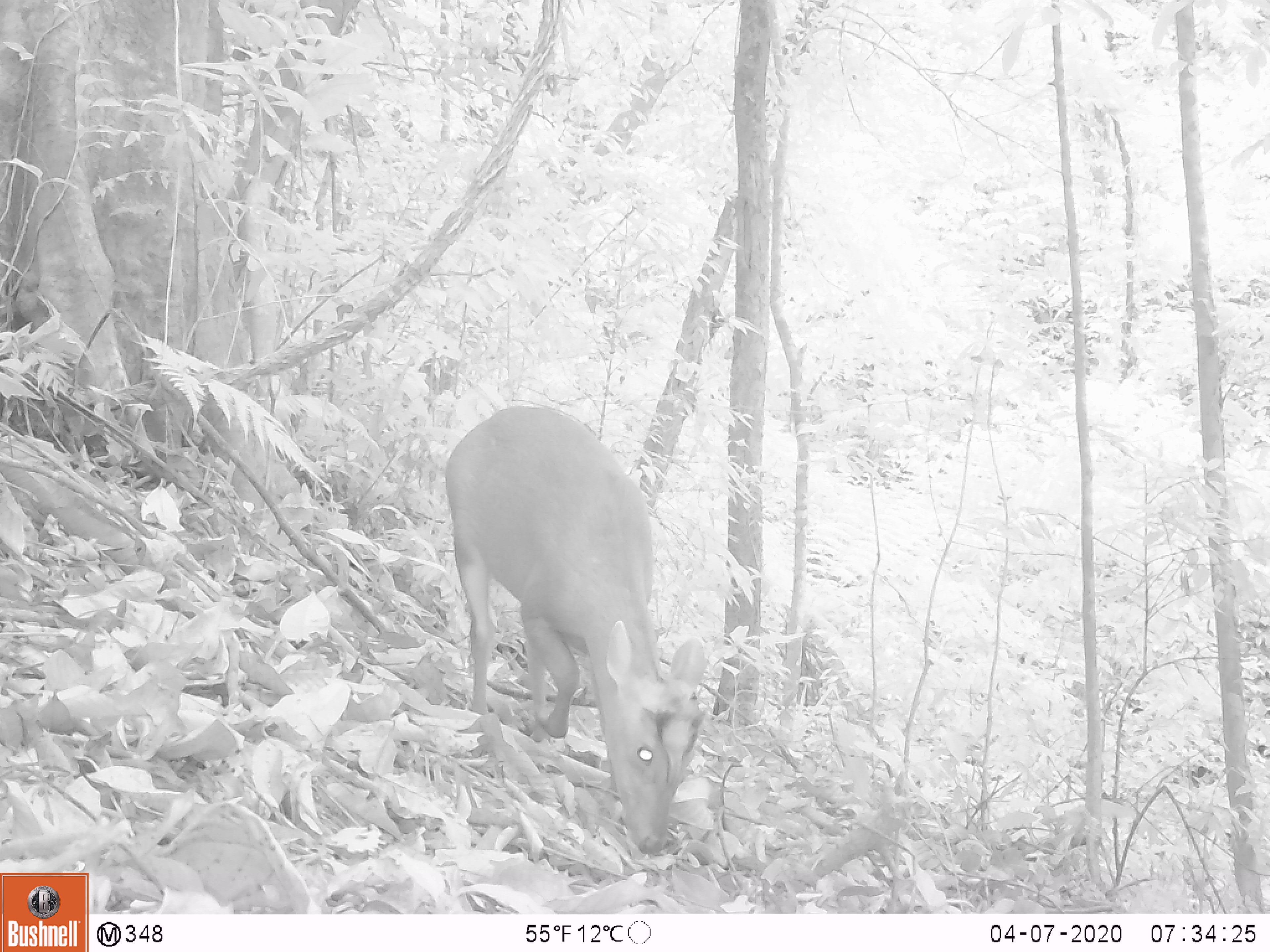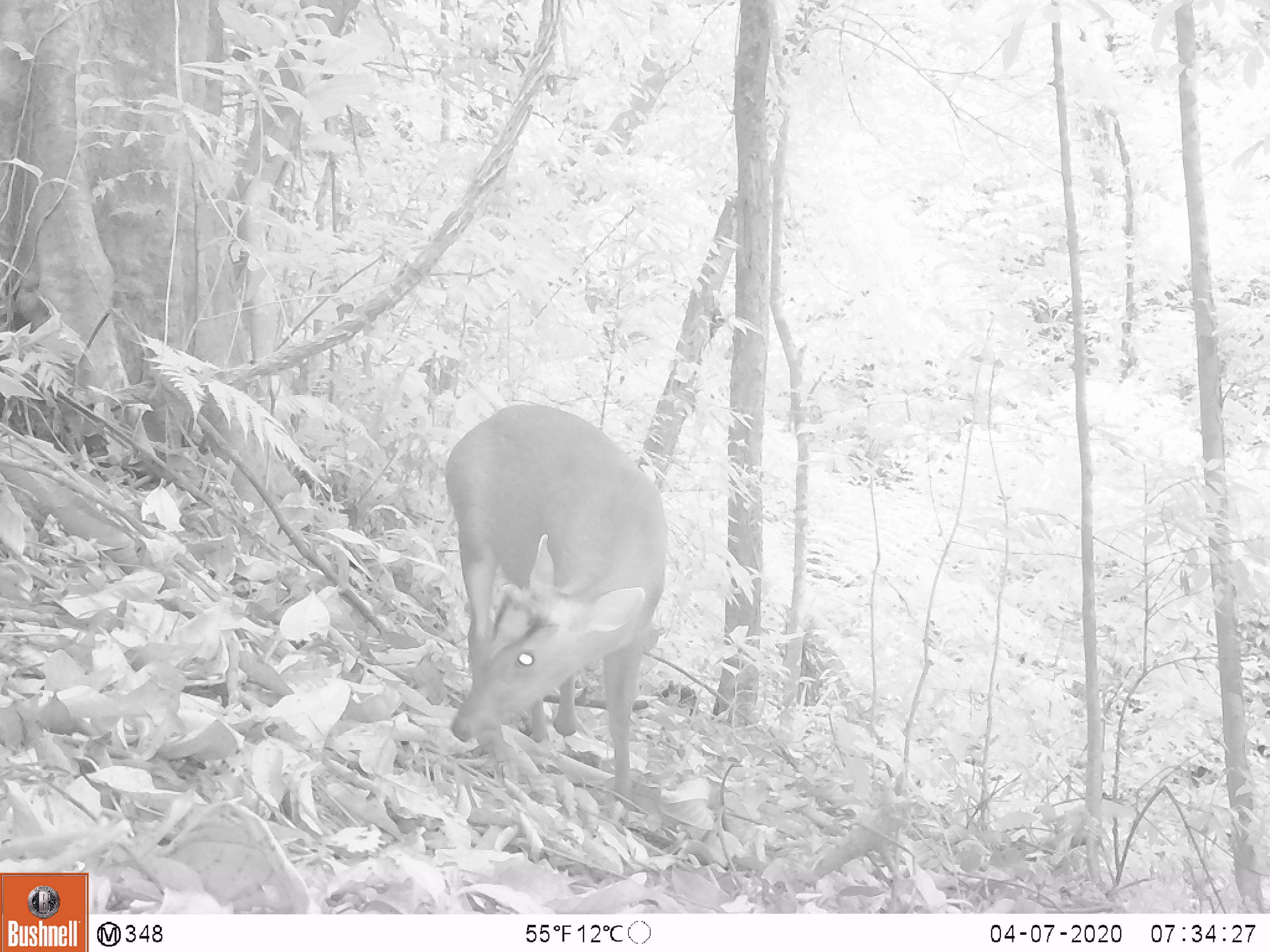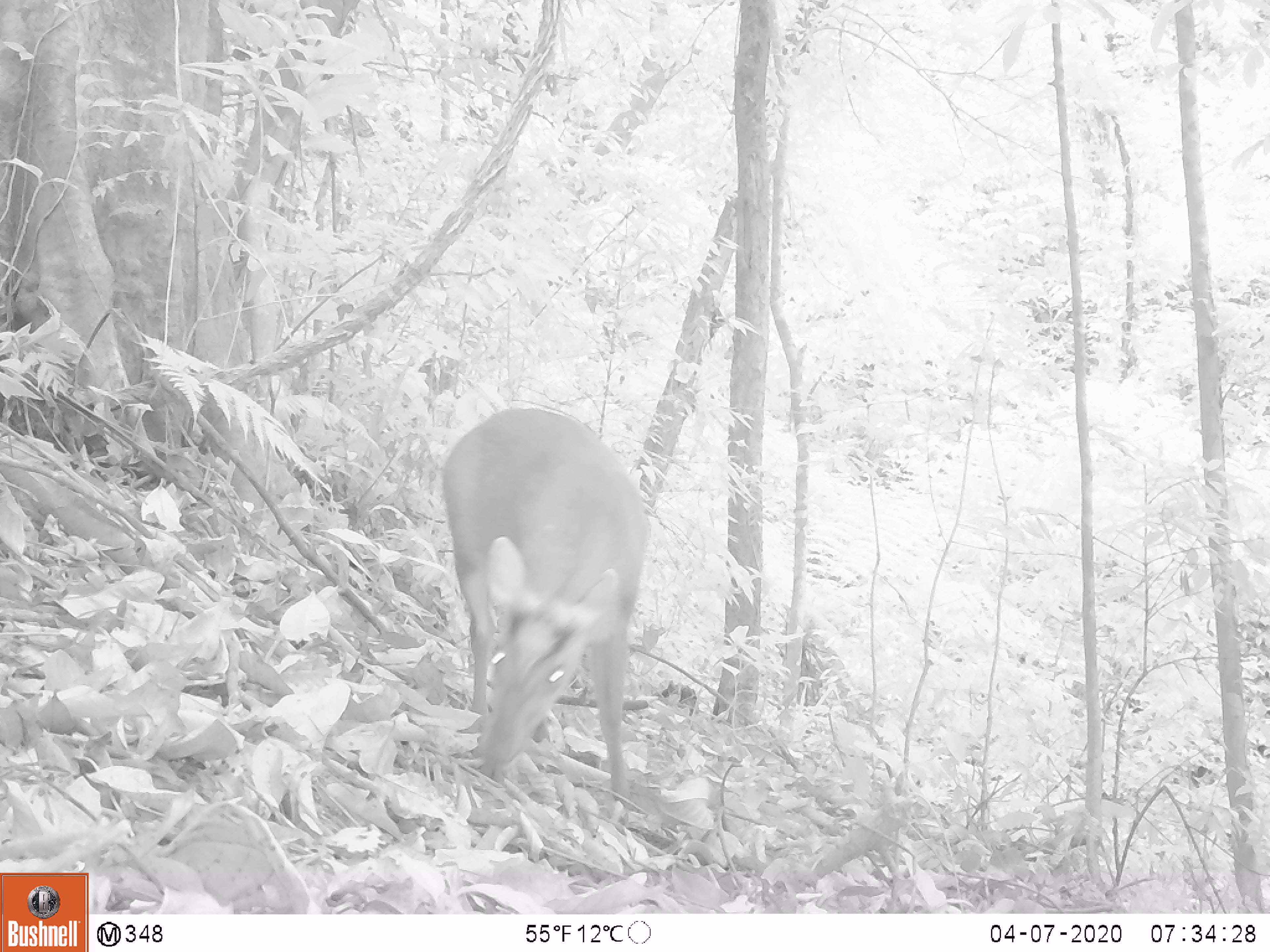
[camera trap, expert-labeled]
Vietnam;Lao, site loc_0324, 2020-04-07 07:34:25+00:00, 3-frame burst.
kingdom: Animalia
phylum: Chordata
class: Mammalia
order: Artiodactyla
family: Cervidae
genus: Muntiacus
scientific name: Muntiacus rooseveltorum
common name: roosevelt's muntjac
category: roosevelts muntjac group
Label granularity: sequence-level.